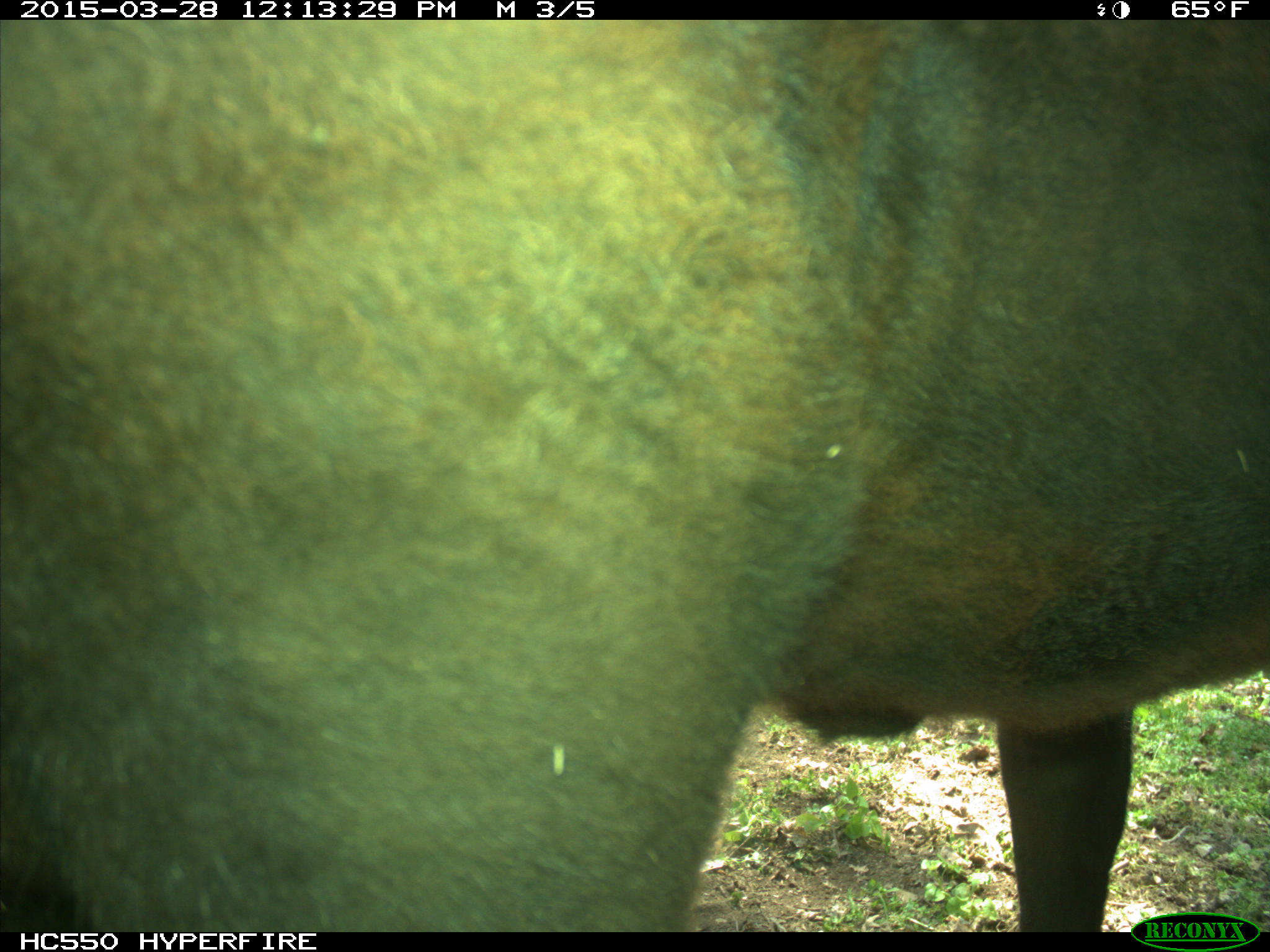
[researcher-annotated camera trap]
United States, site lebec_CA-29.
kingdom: Animalia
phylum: Chordata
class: Mammalia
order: Artiodactyla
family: Bovidae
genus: Bos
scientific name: Bos taurus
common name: domestic cow